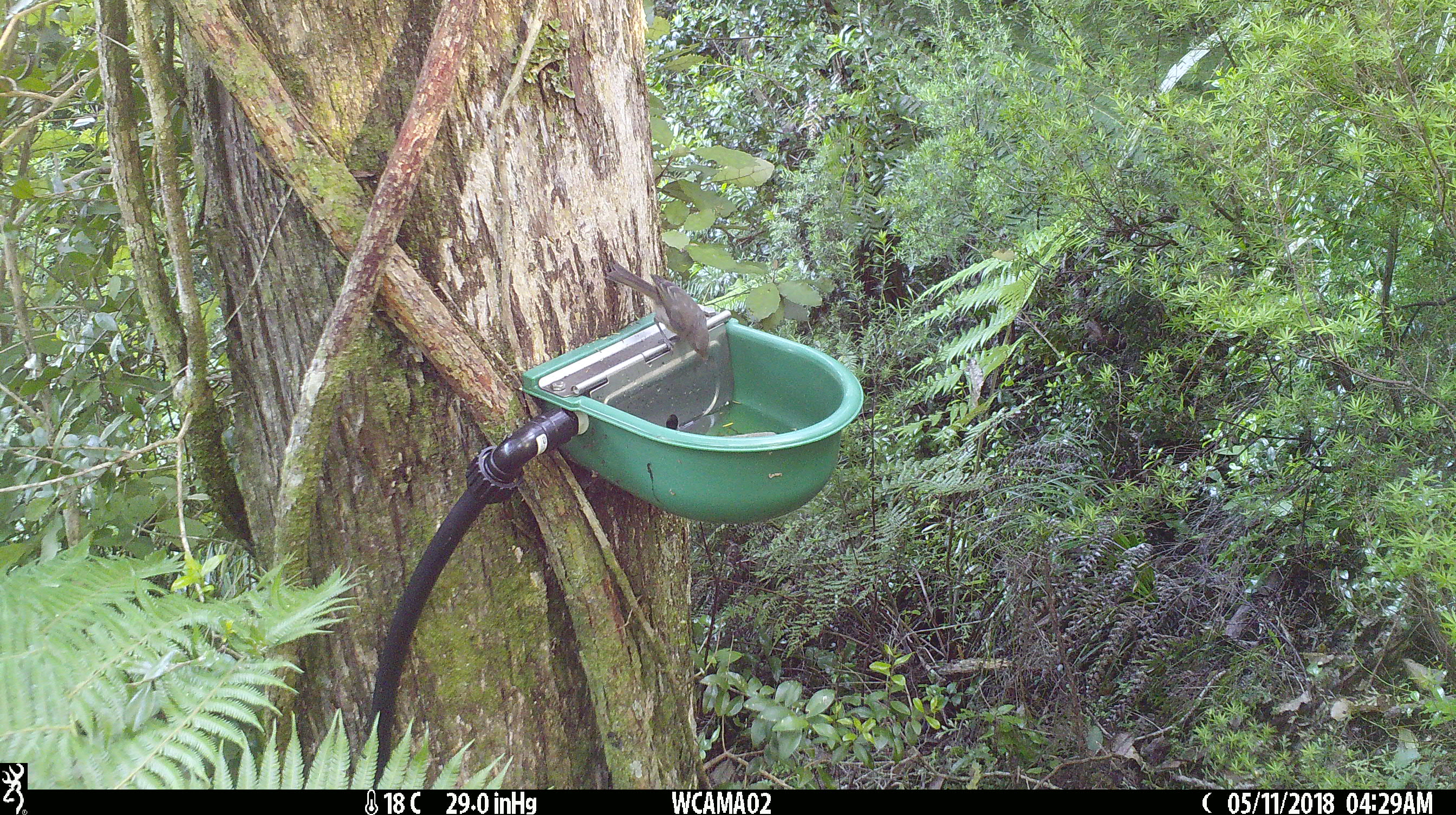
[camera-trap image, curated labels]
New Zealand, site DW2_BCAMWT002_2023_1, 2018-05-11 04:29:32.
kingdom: Animalia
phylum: Chordata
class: Aves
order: Passeriformes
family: Meliphagidae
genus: Anthornis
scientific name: Anthornis melanura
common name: new zealand bellbird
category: bellbird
Bellbird (new zealand bellbird) (Anthornis melanura).